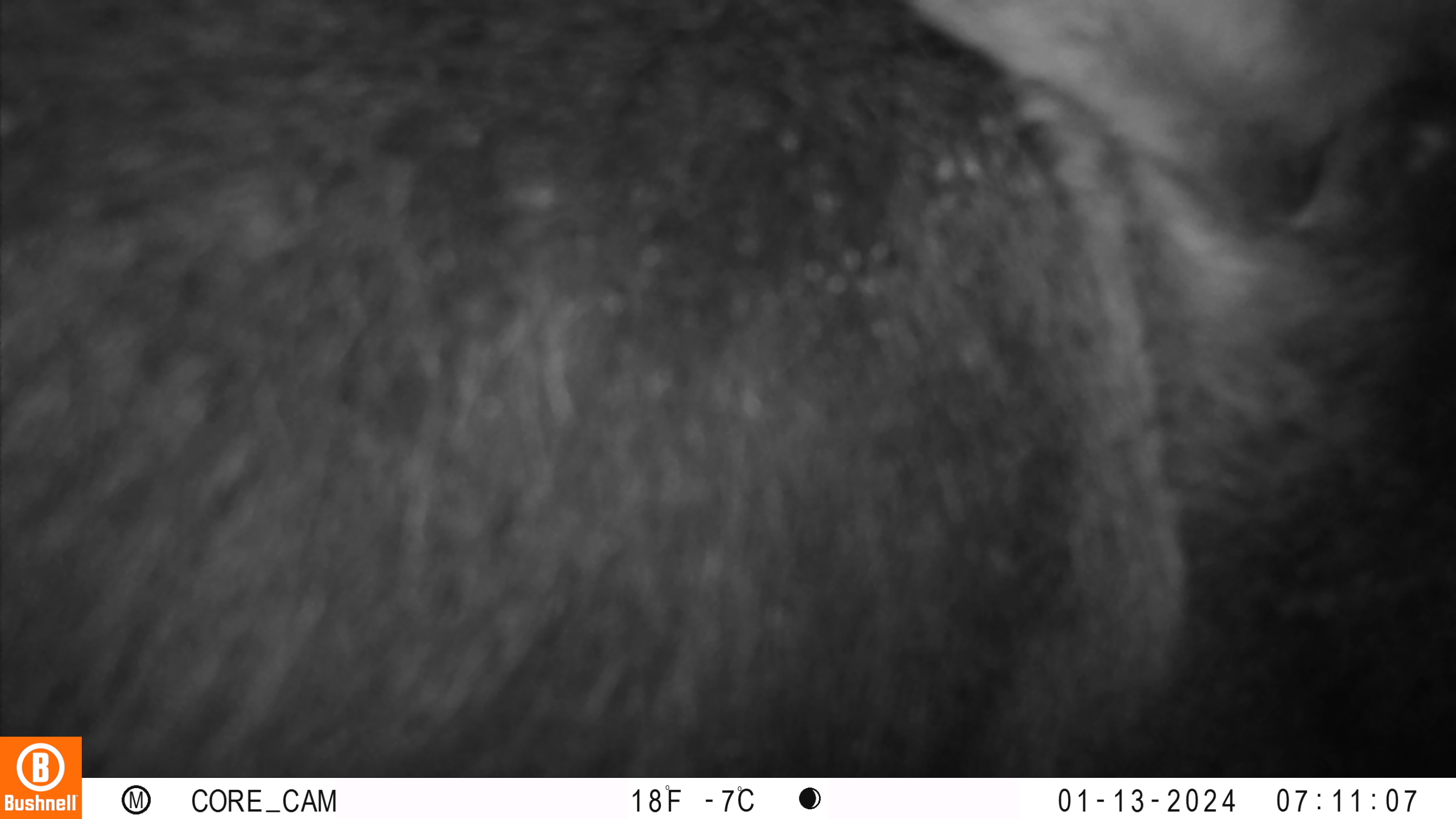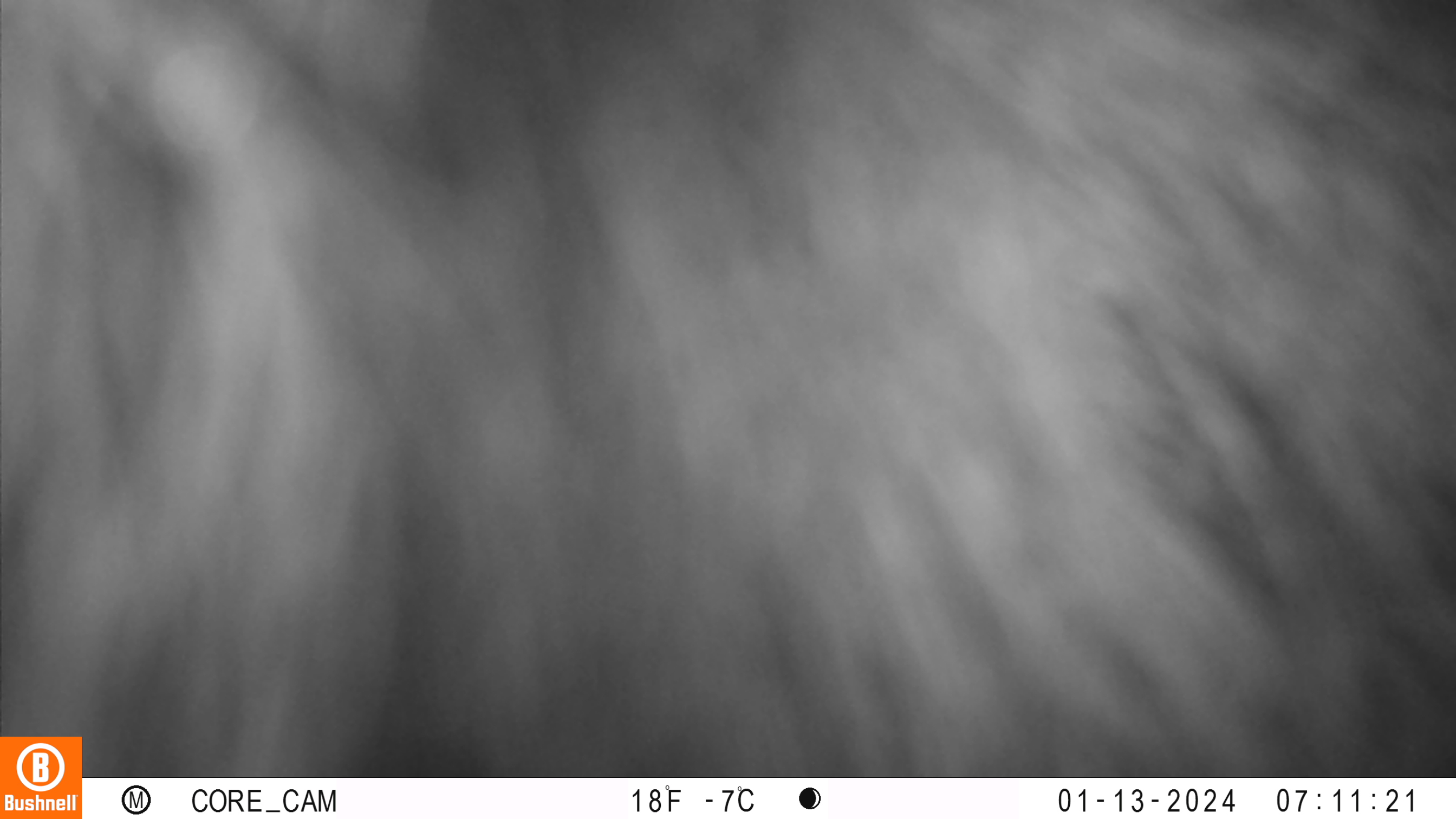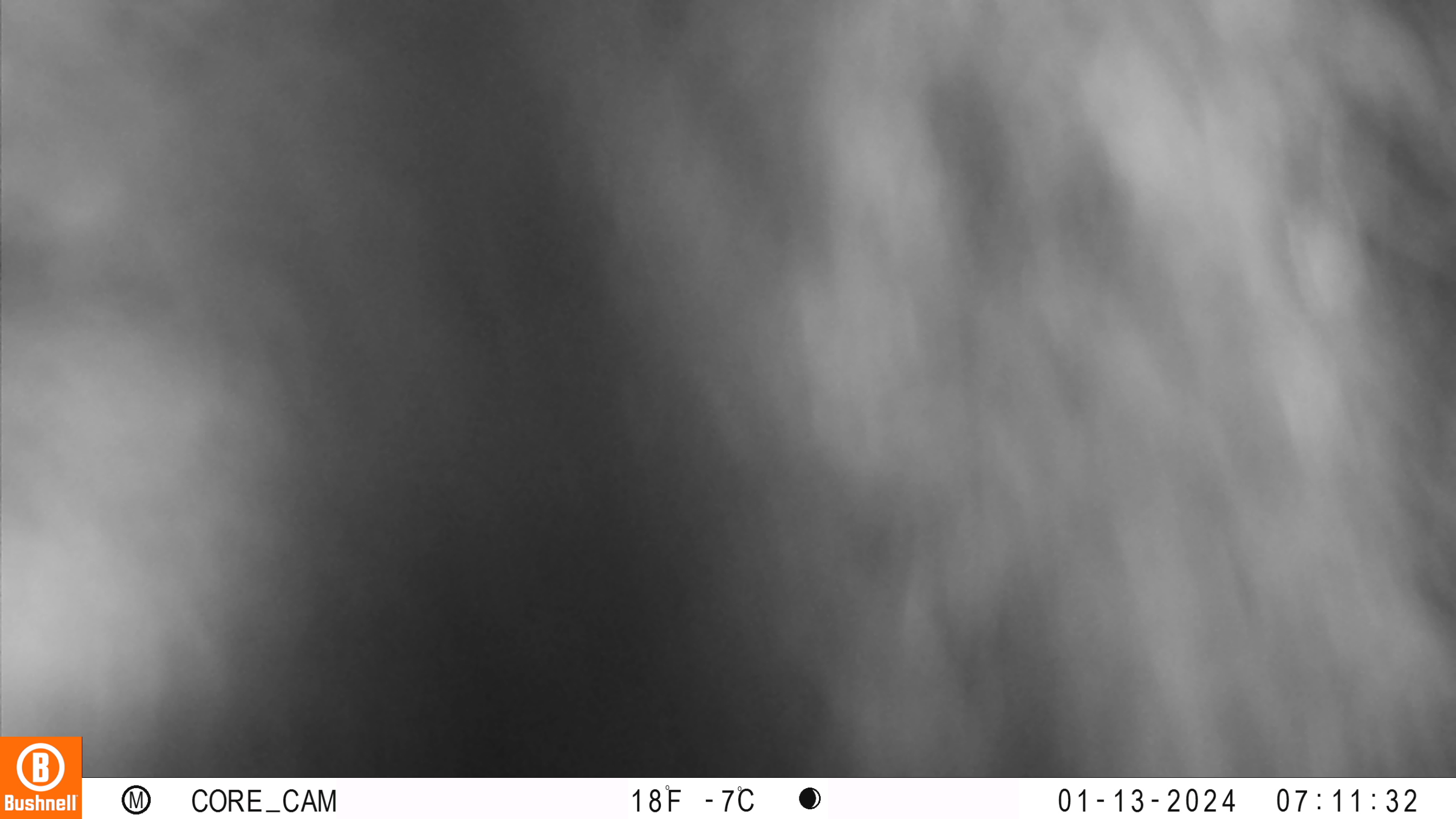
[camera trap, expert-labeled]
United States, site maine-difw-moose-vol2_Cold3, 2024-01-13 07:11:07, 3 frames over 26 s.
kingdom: Animalia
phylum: Chordata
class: Mammalia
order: Artiodactyla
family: Cervidae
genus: Alces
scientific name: Alces alces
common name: moose